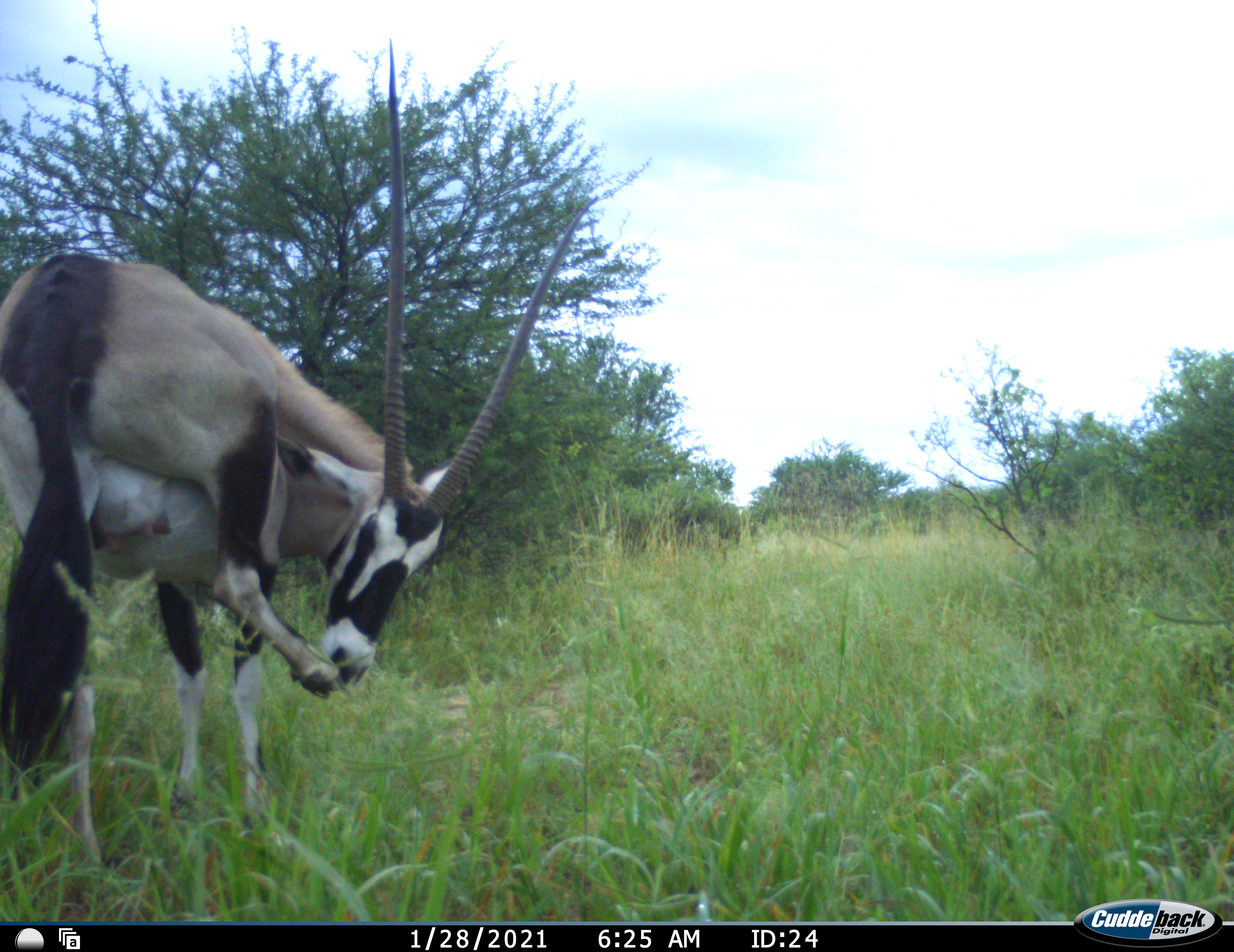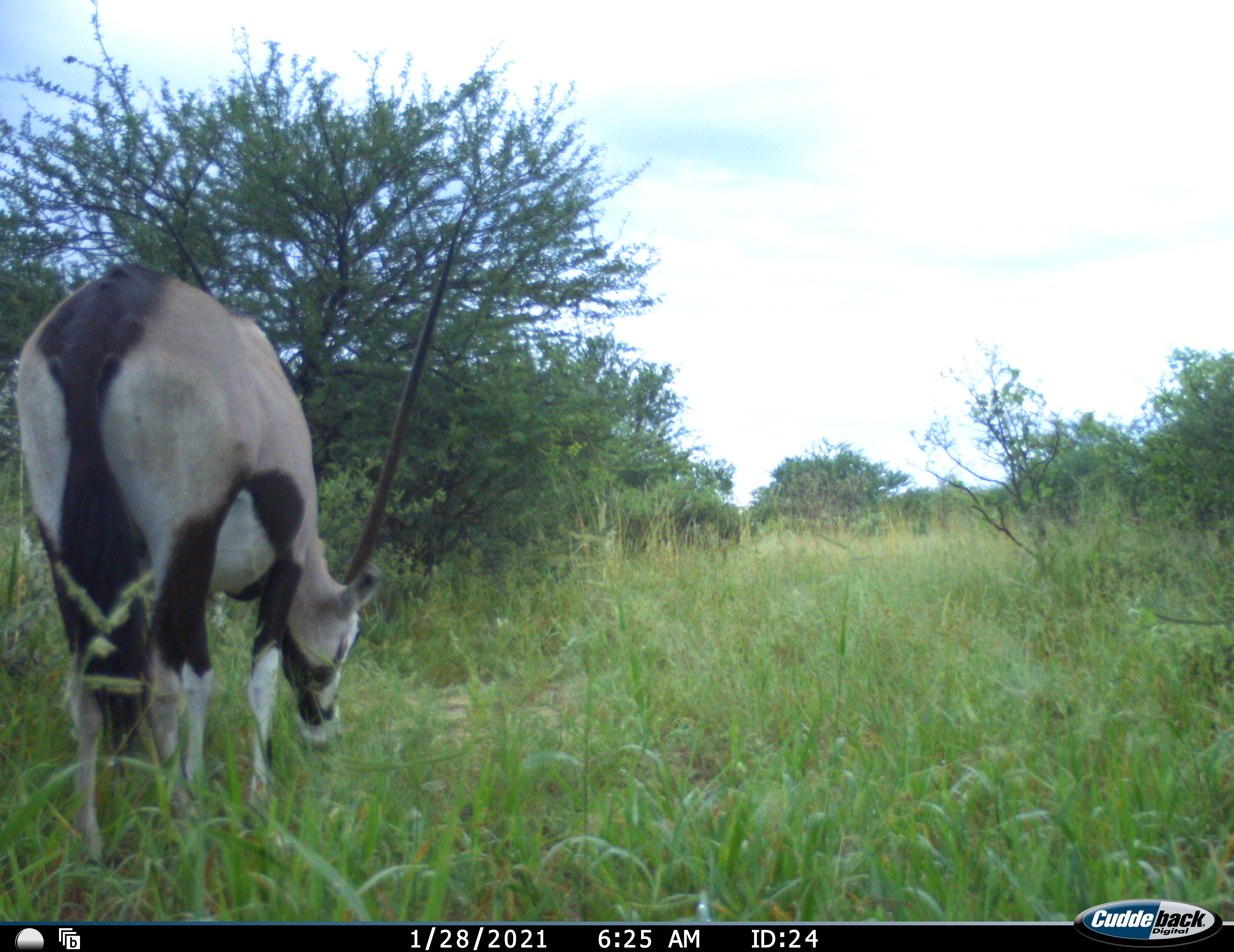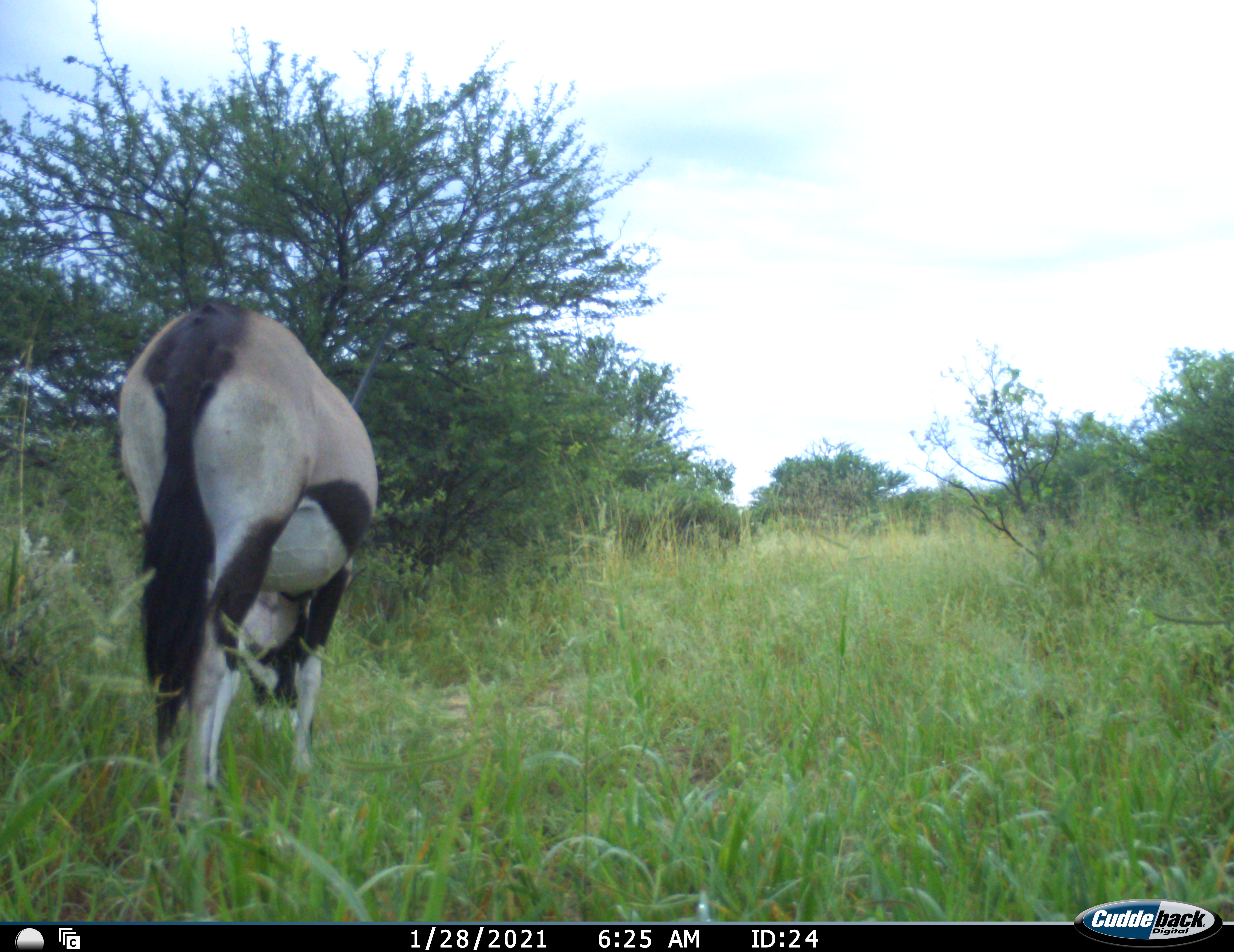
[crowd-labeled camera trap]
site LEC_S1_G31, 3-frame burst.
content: unidentified animal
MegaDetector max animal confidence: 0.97